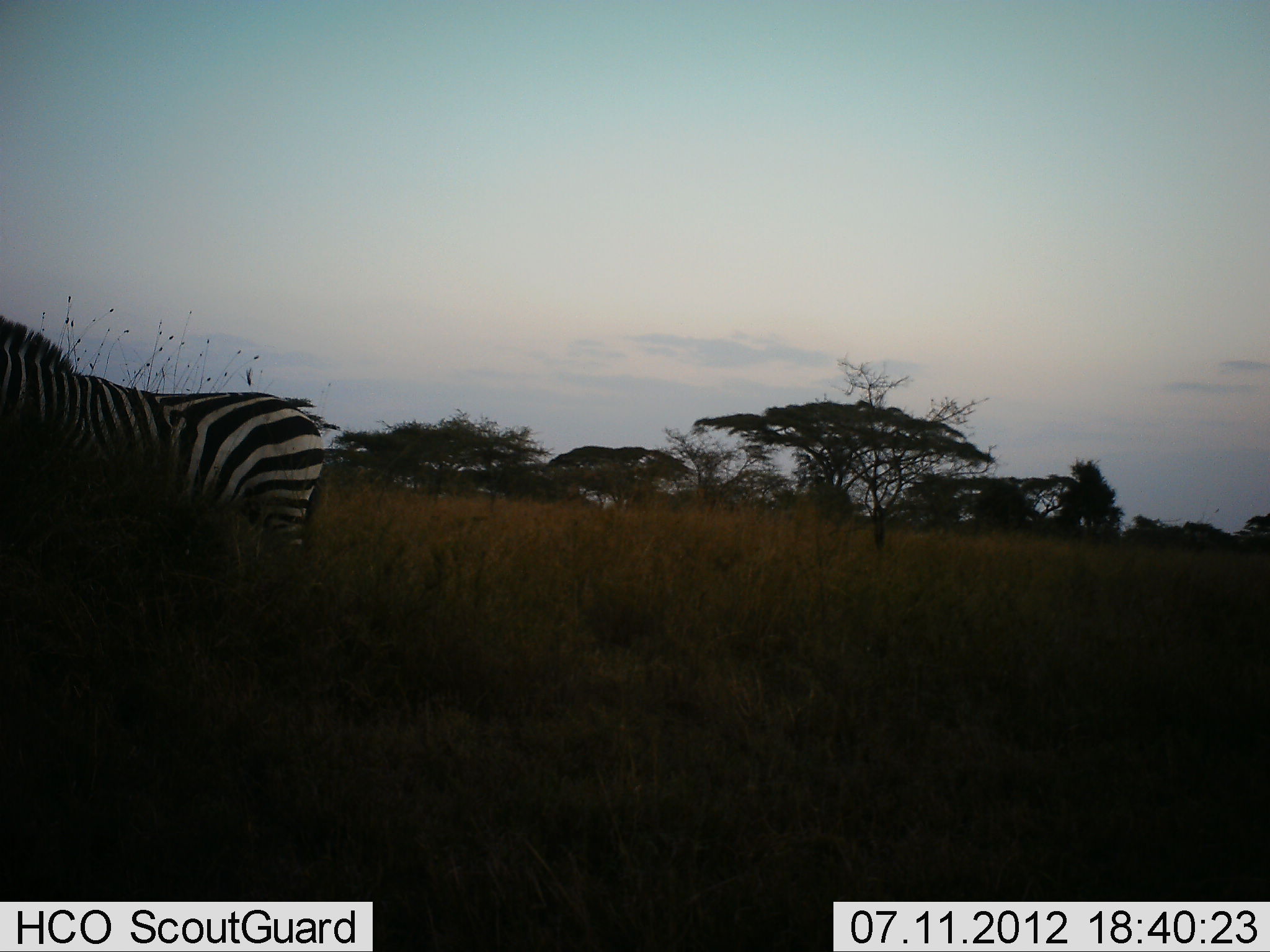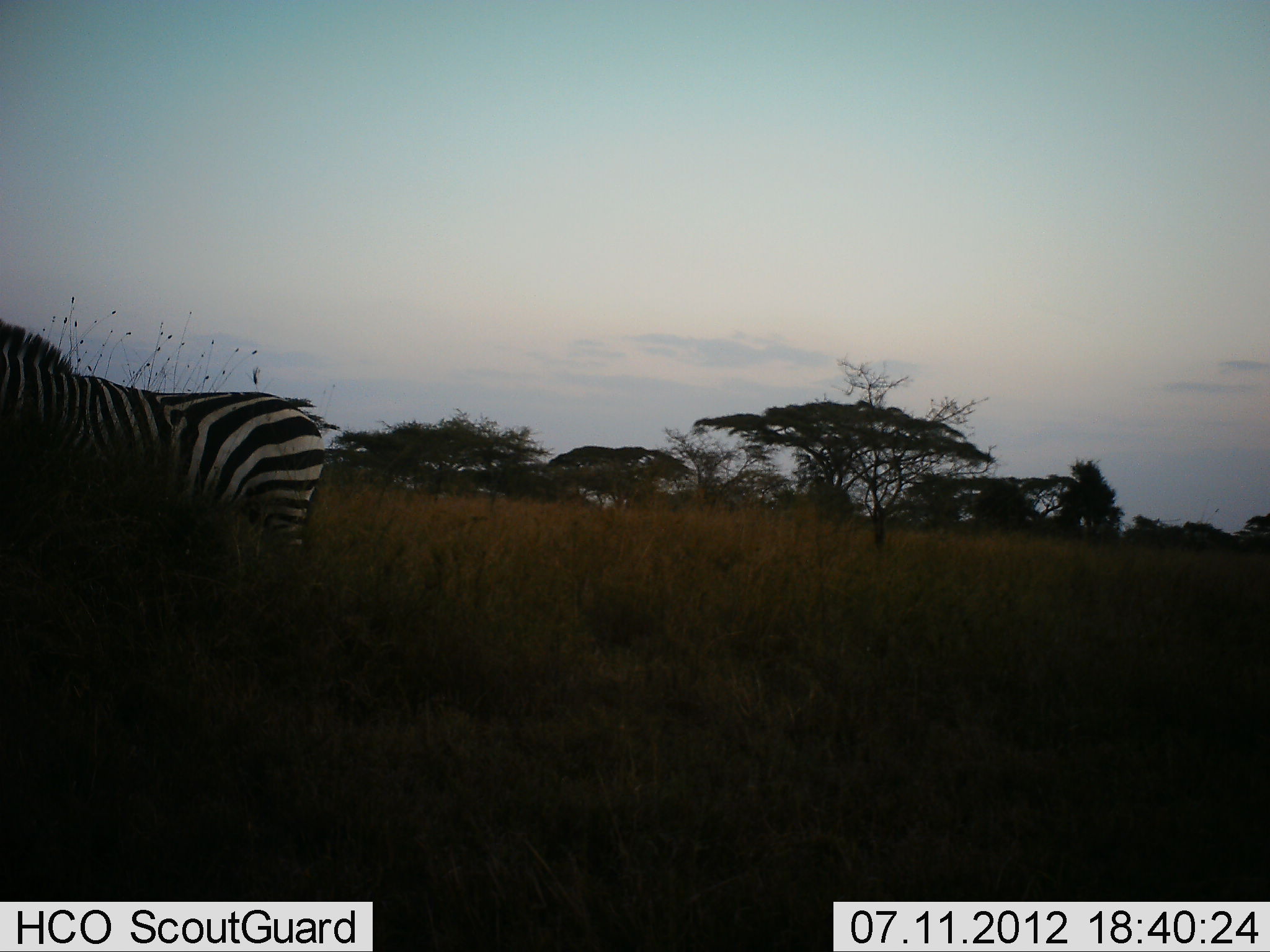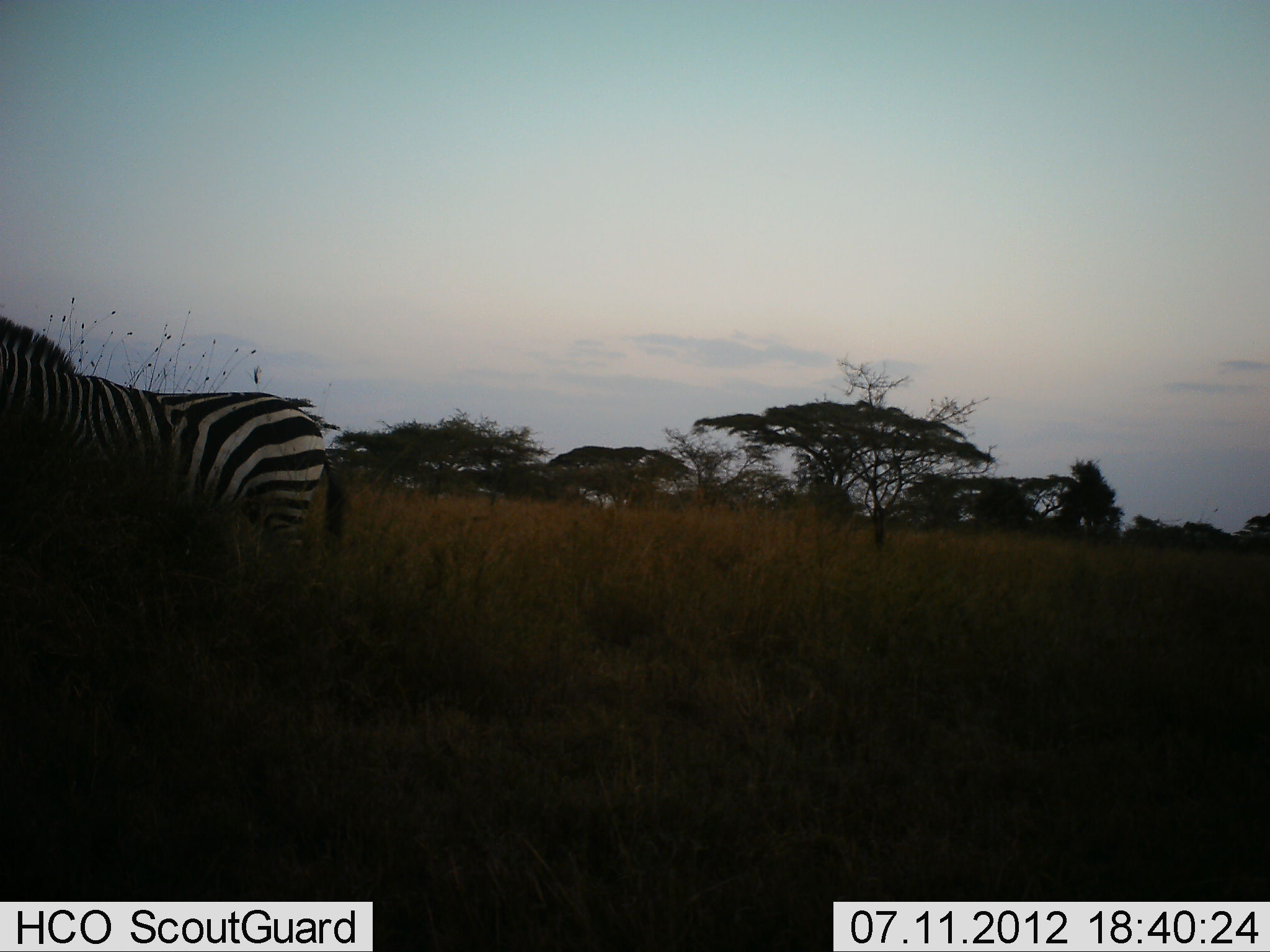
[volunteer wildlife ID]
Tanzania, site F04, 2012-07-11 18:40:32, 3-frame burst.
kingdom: Animalia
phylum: Chordata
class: Mammalia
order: Perissodactyla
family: Equidae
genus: Equus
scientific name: Equus quagga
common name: plains zebra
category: zebra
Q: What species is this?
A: Zebra (plains zebra) (Equus quagga).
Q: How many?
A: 1.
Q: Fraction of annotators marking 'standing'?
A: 100%.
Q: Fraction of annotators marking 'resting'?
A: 0%.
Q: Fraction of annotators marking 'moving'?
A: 0%.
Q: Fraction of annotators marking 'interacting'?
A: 0%.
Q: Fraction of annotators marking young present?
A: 0%.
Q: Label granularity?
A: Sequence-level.